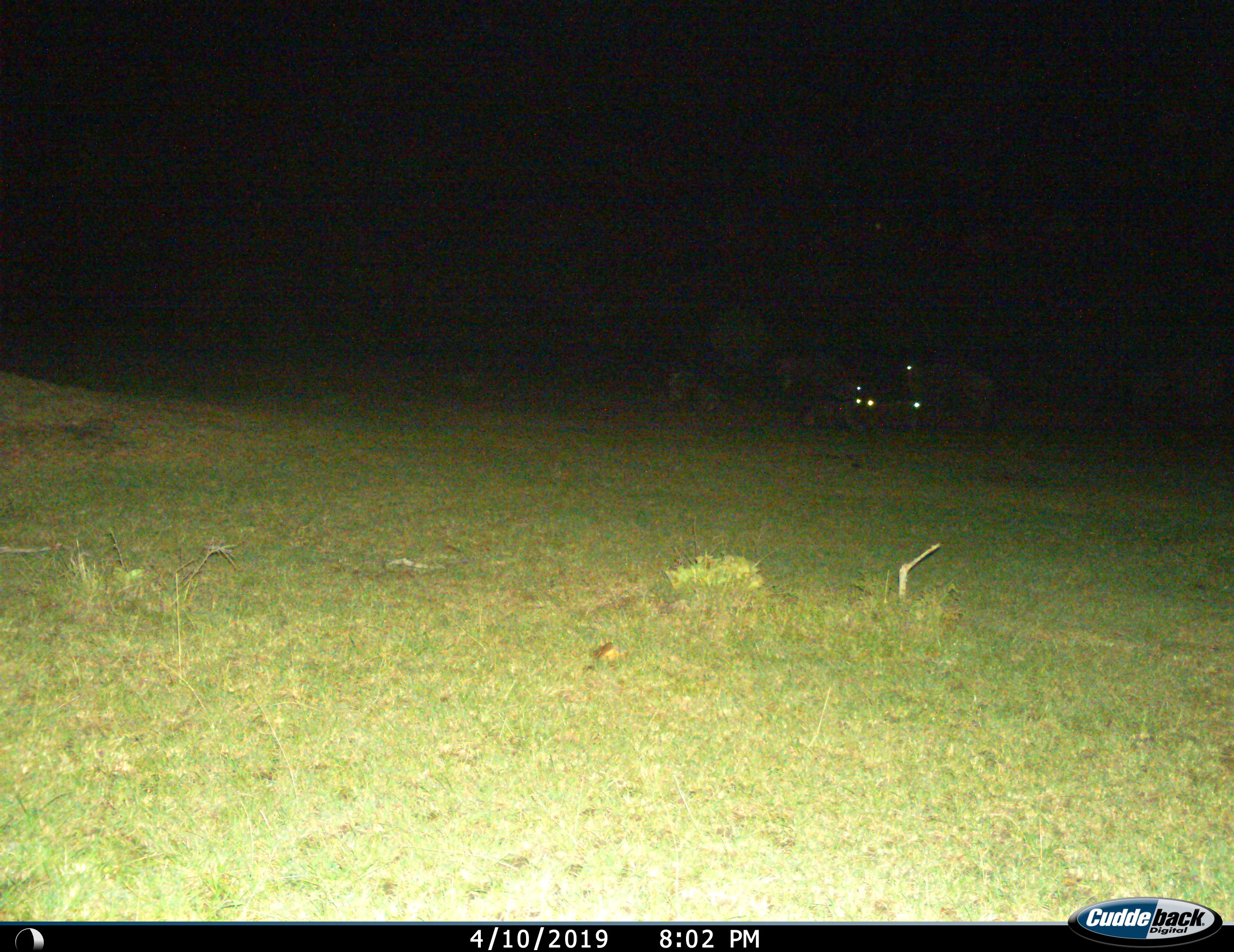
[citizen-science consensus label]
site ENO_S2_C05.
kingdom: Animalia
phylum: Chordata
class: Mammalia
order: Artiodactyla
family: Bovidae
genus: Connochaetes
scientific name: Connochaetes taurinus taurinus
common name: blue wildebeest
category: wildebeestblue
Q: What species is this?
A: Wildebeestblue (blue wildebeest) (Connochaetes taurinus taurinus).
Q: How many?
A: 4.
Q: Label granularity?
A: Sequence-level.